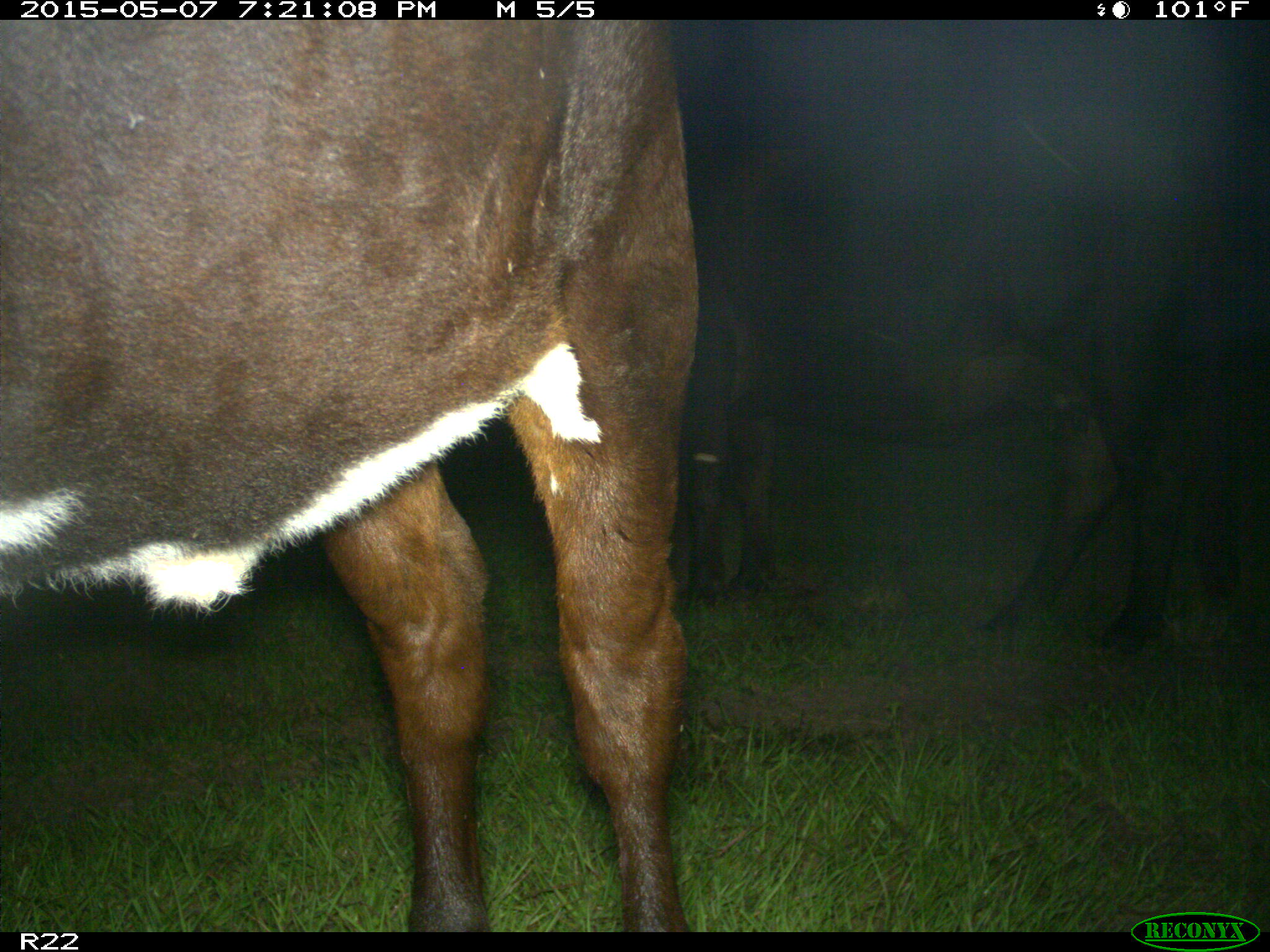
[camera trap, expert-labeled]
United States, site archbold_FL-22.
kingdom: Animalia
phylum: Chordata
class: Mammalia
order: Artiodactyla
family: Bovidae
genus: Bos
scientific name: Bos taurus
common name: domestic cow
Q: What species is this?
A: Bos taurus (domestic cow).